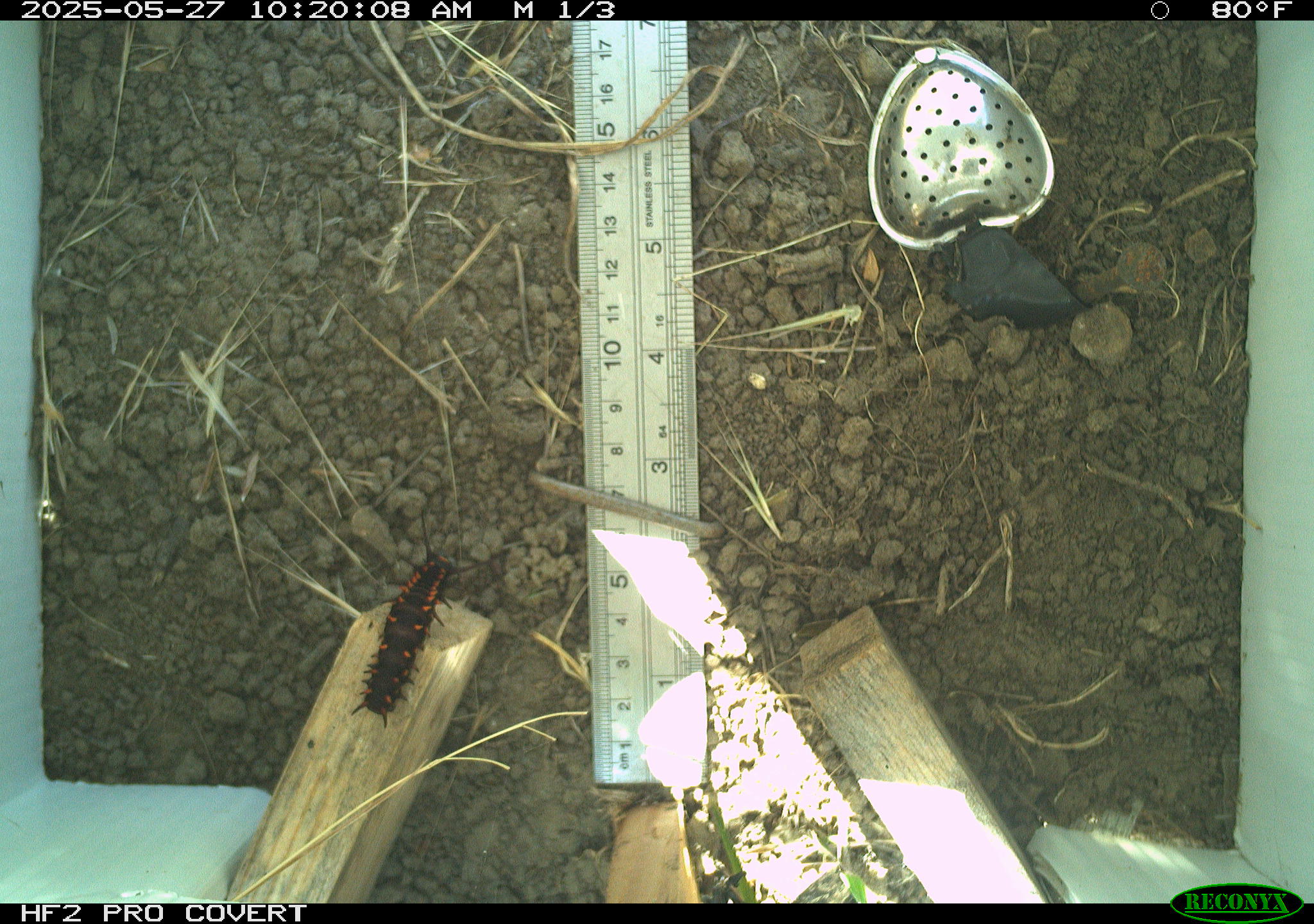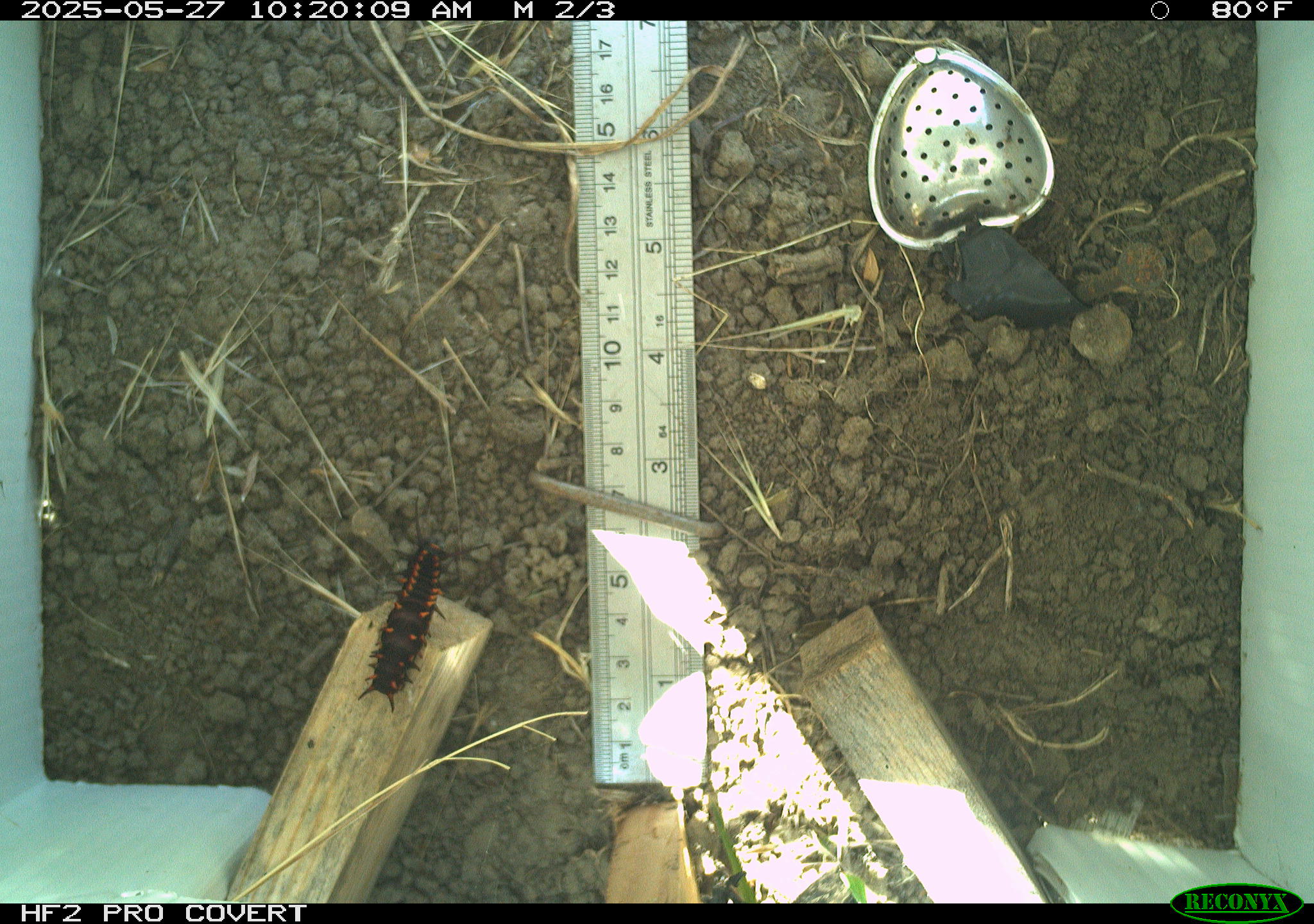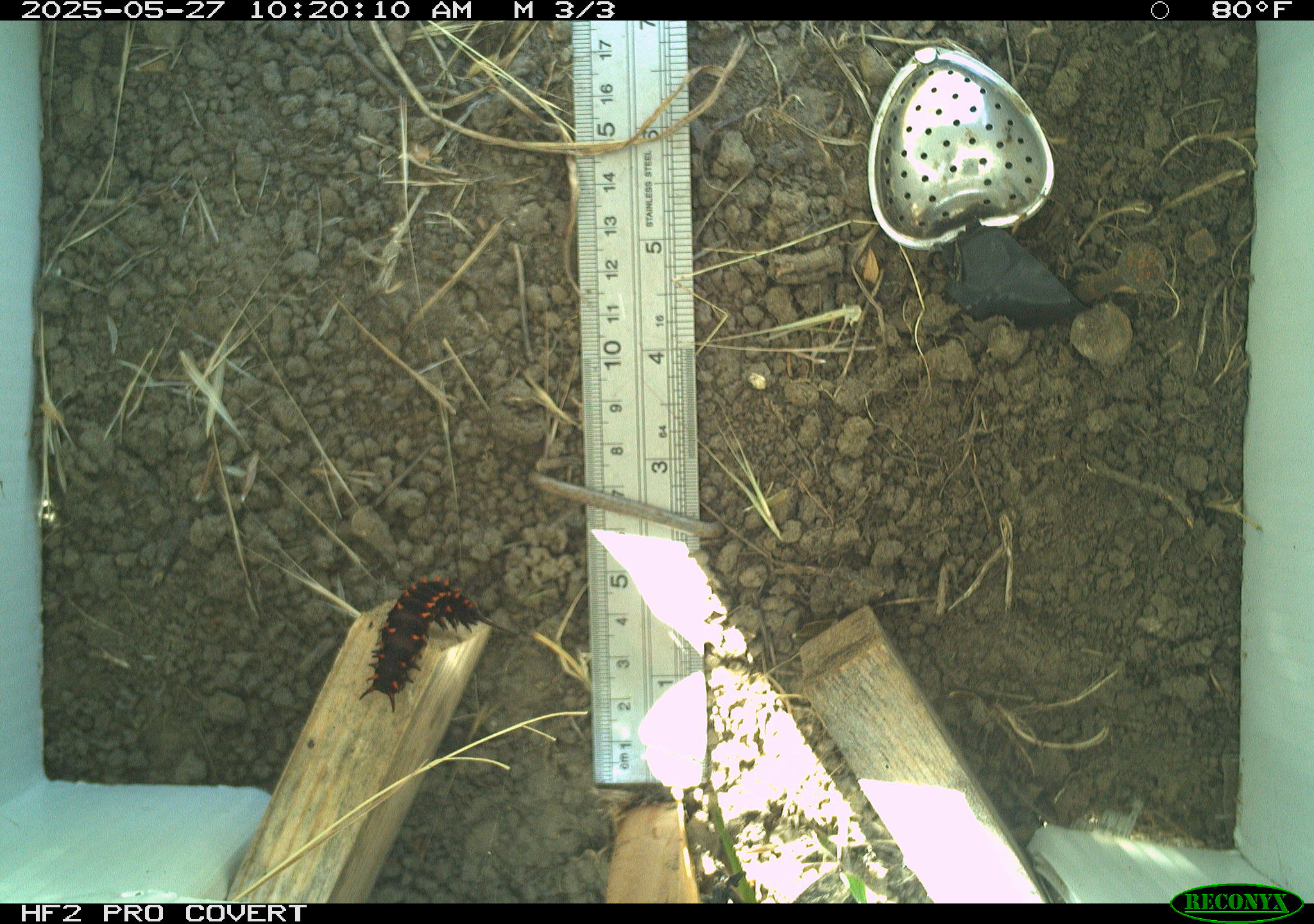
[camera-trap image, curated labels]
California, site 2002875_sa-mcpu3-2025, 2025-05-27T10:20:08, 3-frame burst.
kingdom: Animalia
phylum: Arthropoda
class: Insecta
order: Lepidoptera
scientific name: Lepidoptera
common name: butterflies and moths